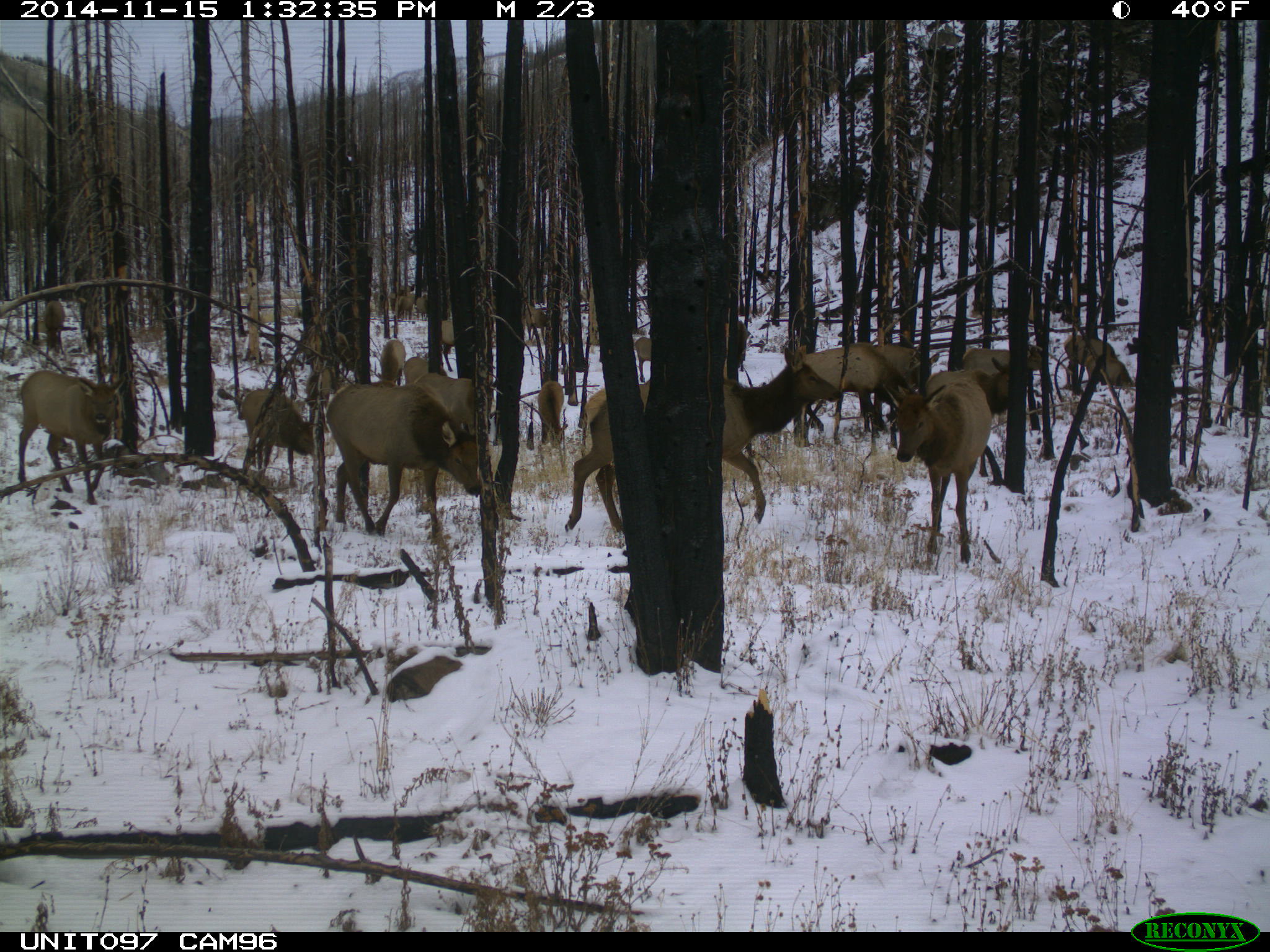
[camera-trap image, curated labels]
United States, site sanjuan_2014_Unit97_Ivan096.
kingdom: Animalia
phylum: Chordata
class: Mammalia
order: Artiodactyla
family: Cervidae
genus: Cervus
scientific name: Cervus elaphus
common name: red deer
Cervus elaphus (red deer).